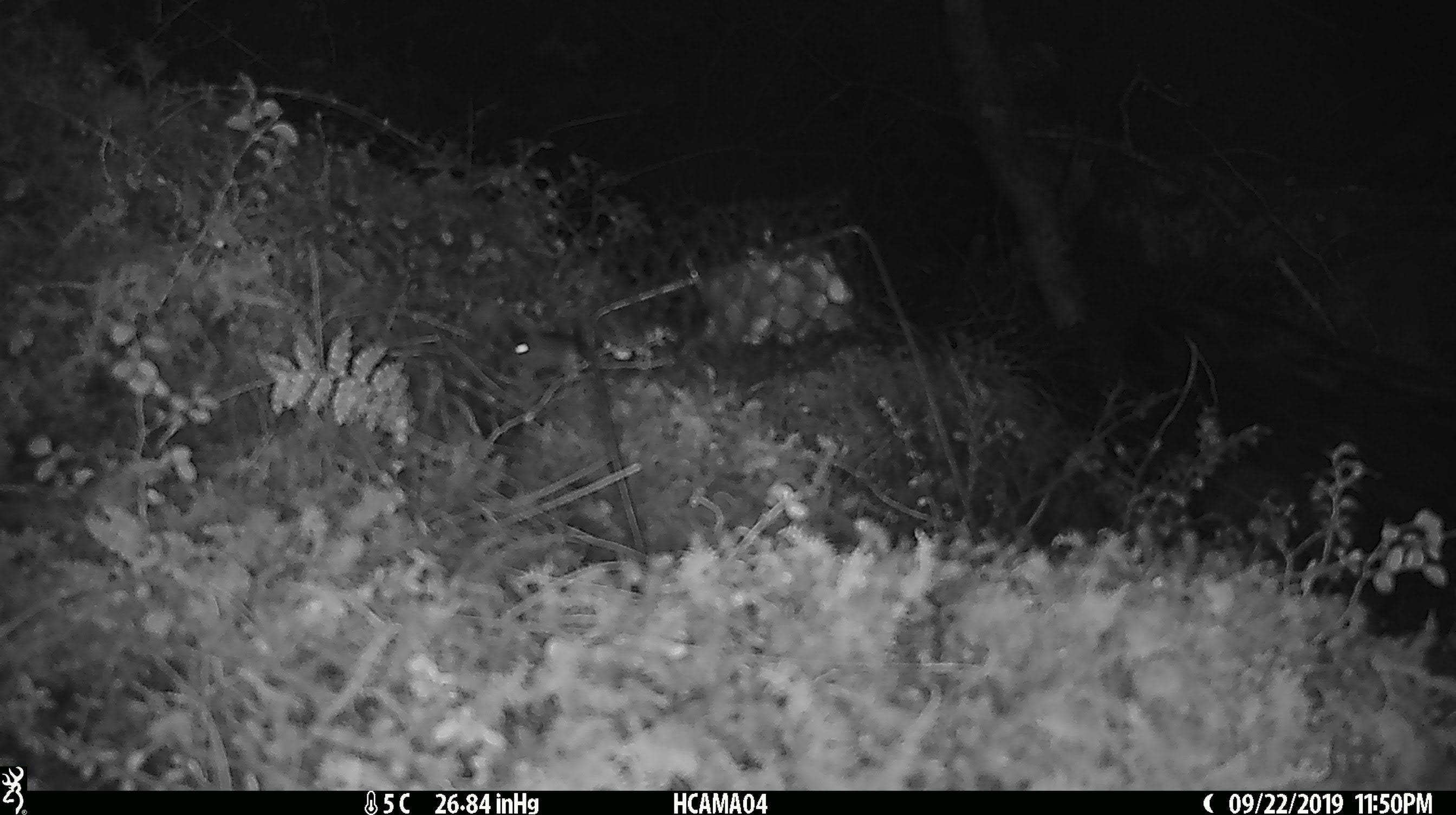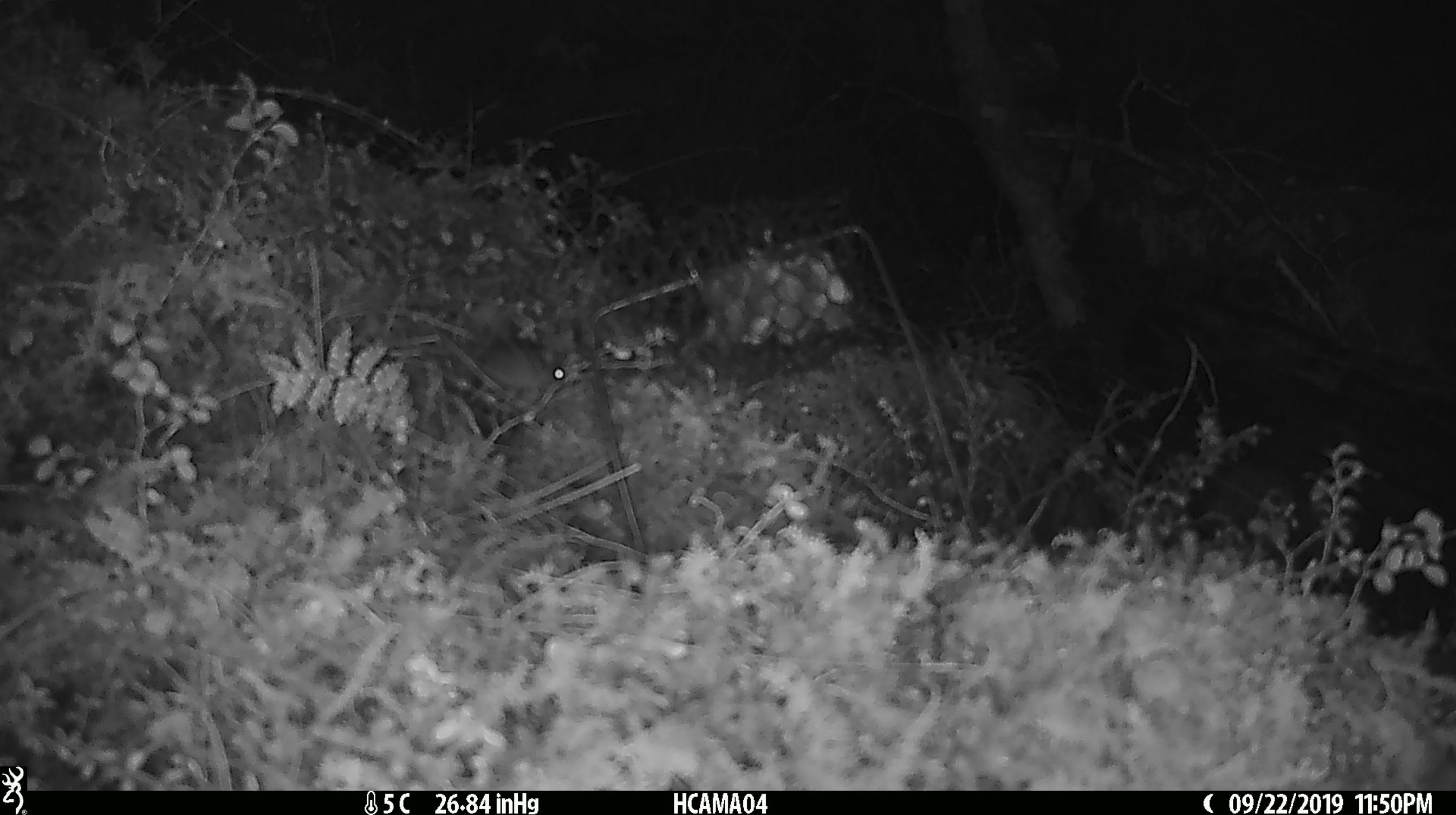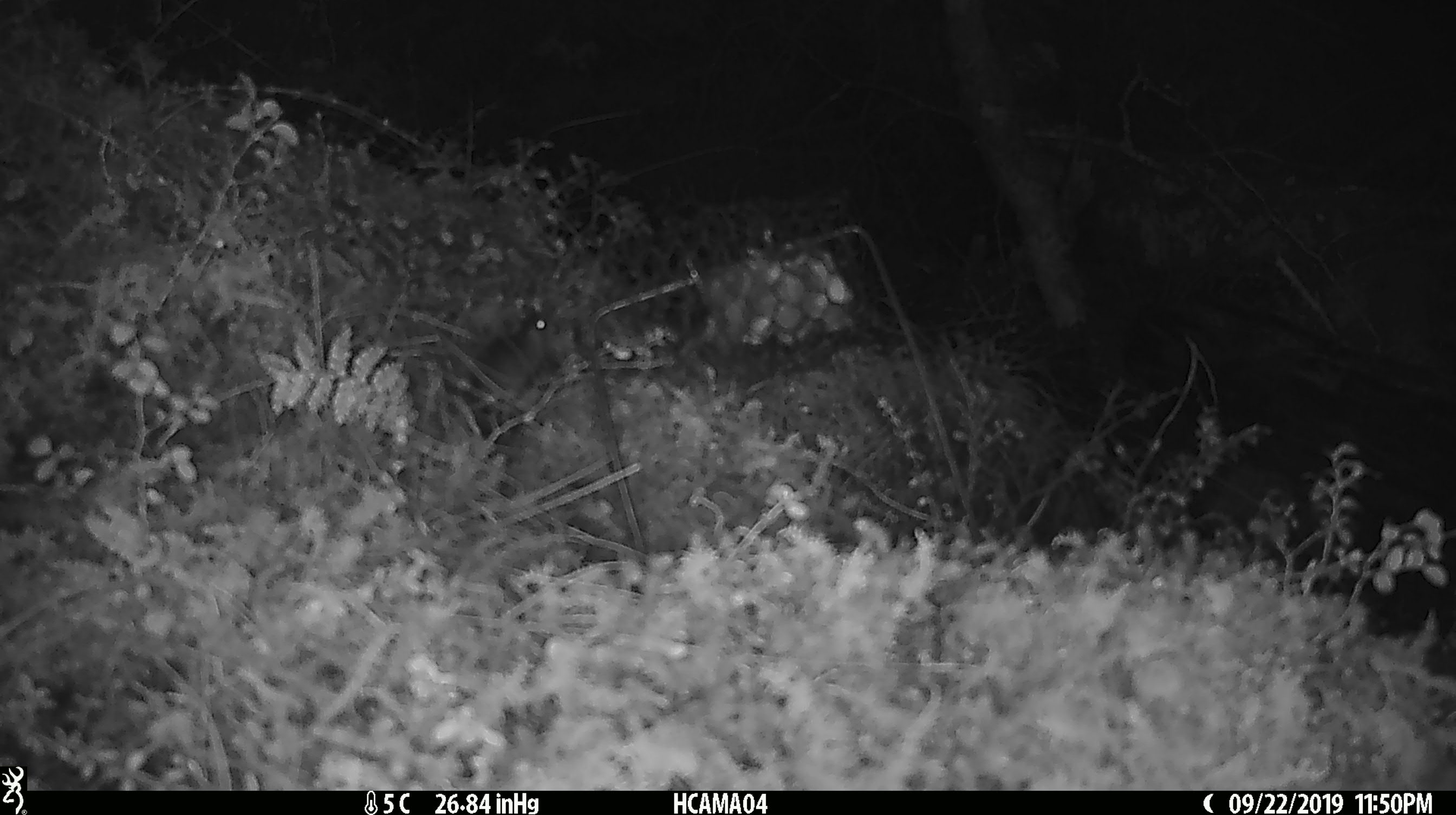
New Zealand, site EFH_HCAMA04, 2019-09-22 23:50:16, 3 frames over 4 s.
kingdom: Animalia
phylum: Chordata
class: Mammalia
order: Rodentia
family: Muridae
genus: Mus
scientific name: Mus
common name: mouse